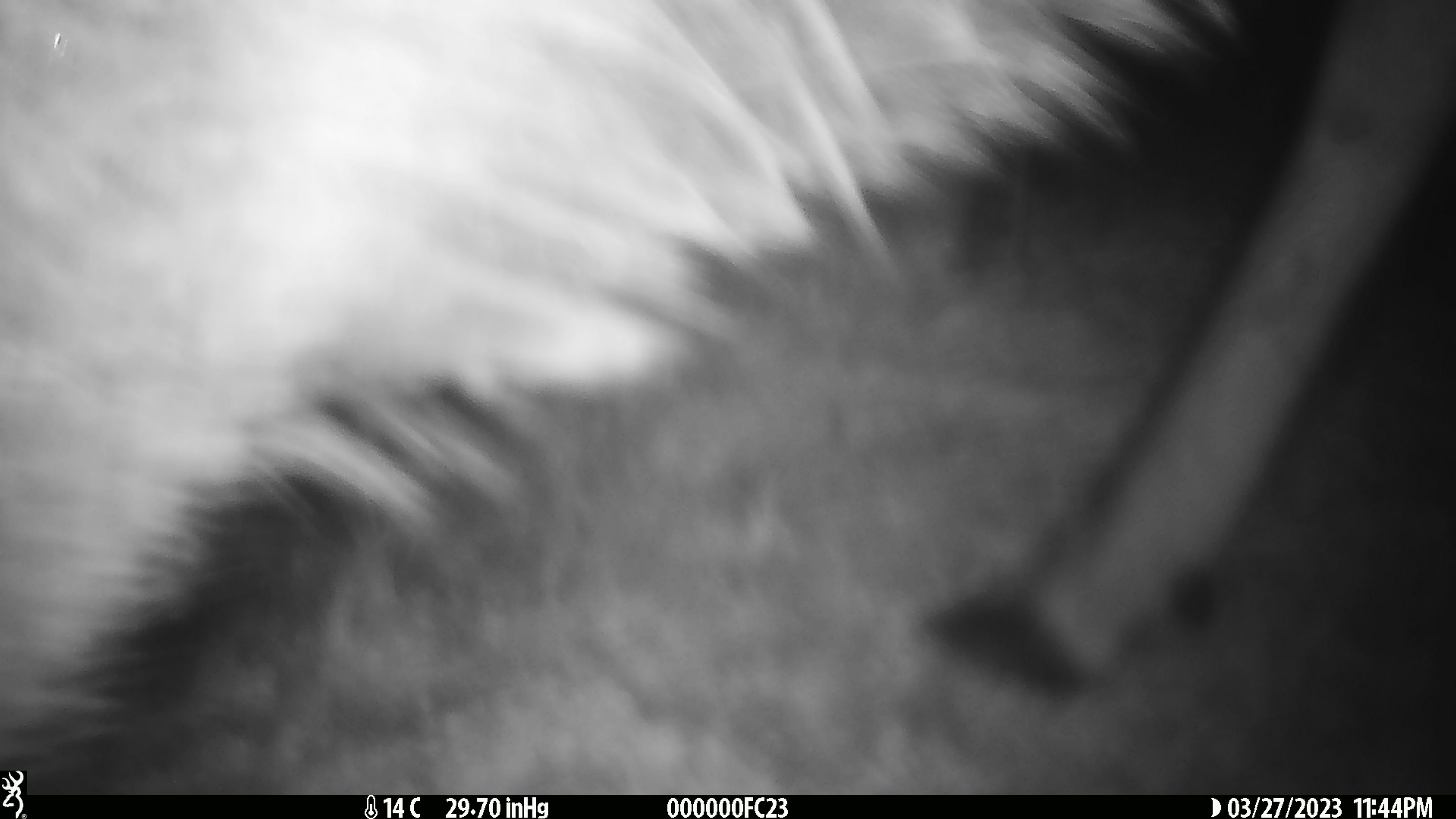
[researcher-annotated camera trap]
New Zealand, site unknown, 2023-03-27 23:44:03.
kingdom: Animalia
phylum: Chordata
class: Mammalia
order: Artiodactyla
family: Cervidae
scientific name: Cervidae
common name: deer